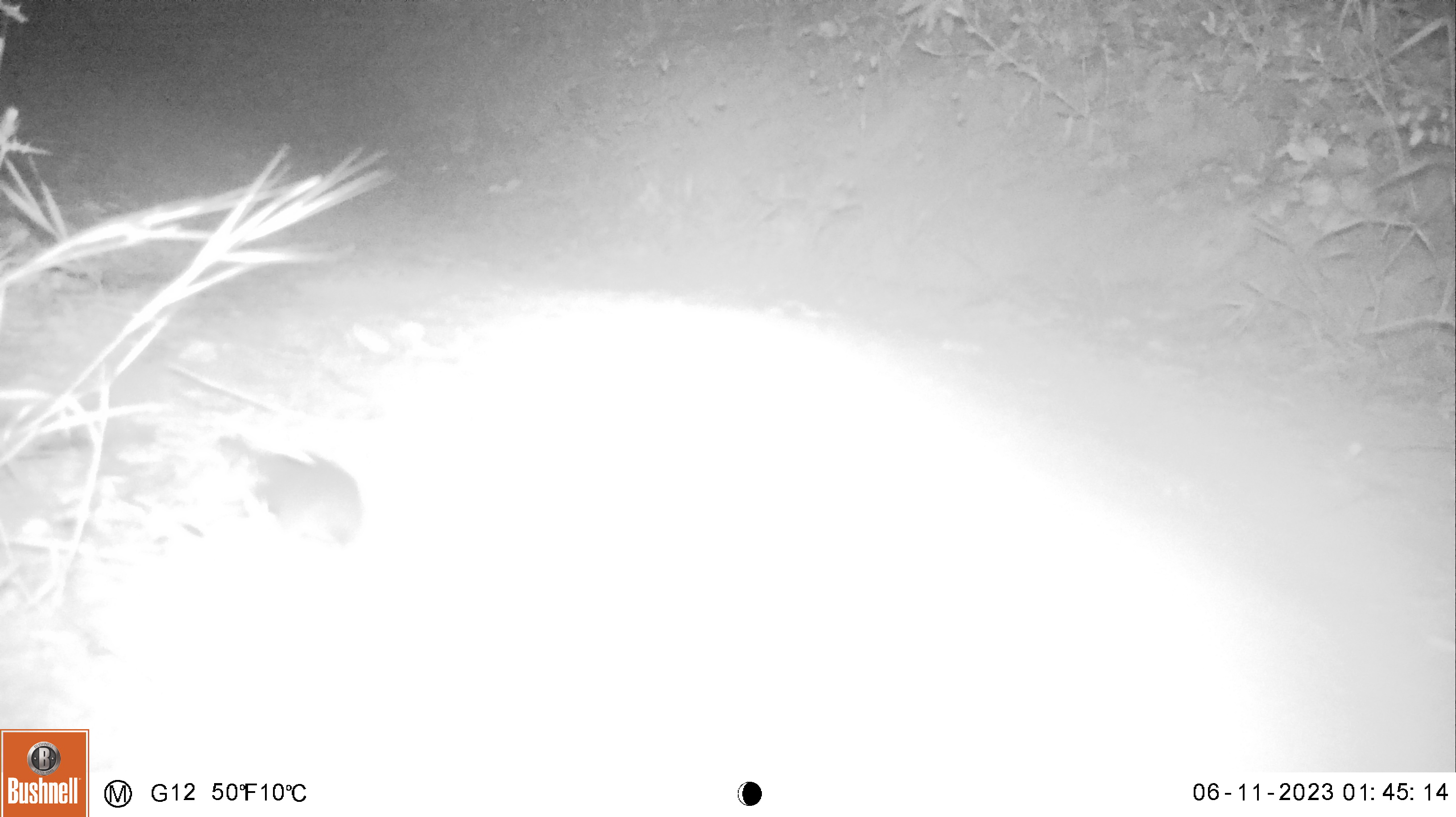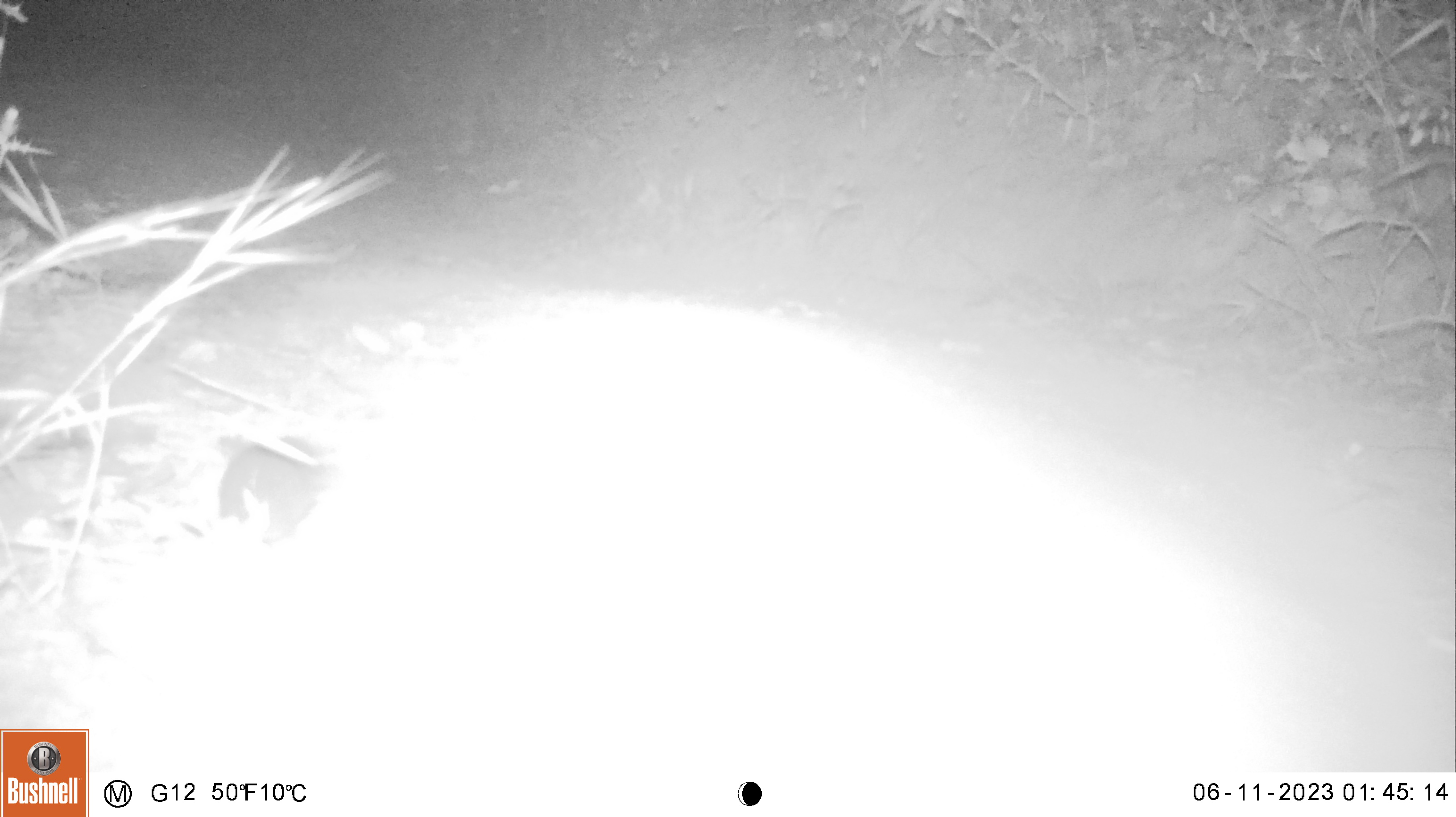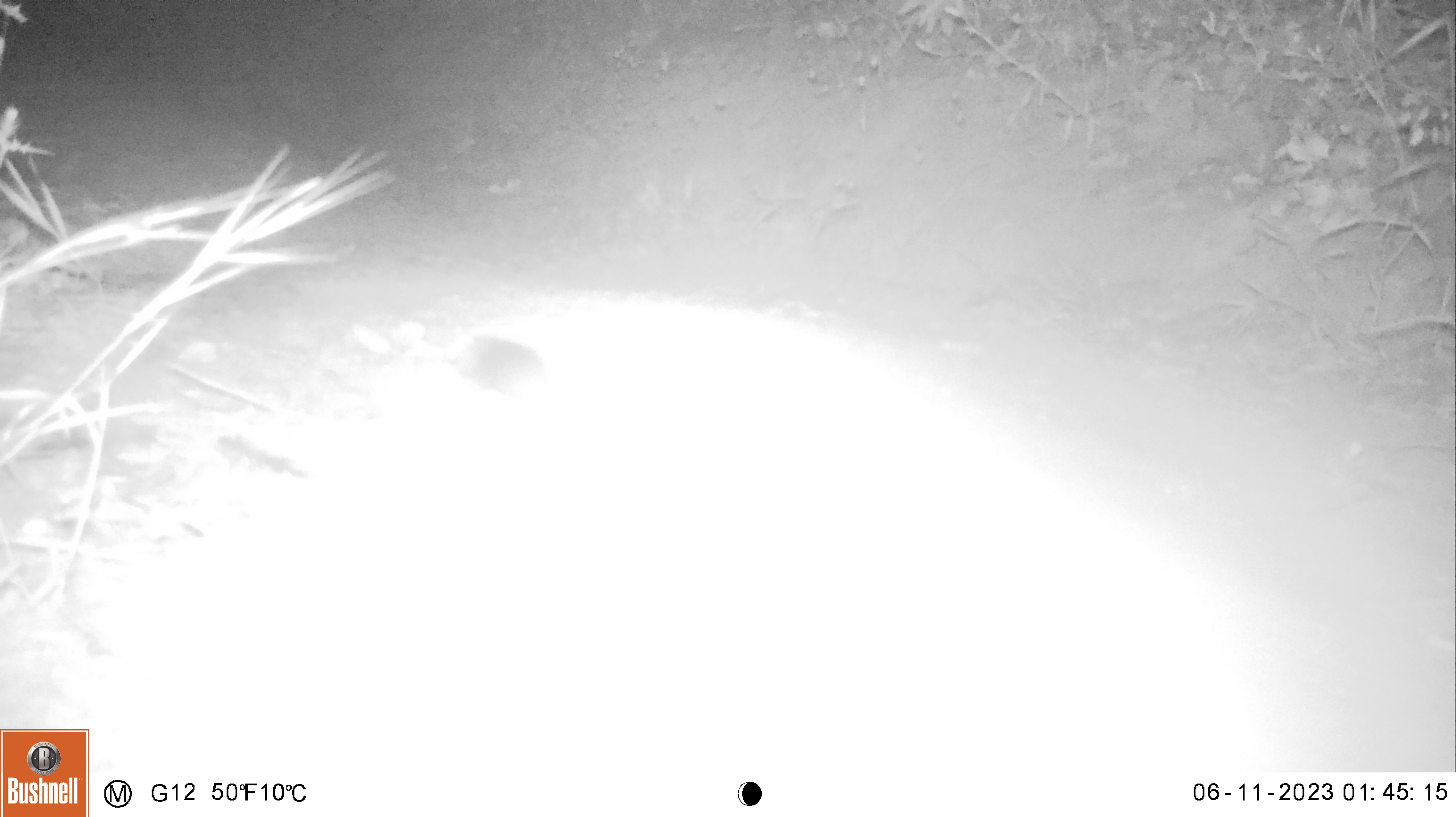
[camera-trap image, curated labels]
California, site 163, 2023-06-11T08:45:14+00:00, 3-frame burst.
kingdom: Animalia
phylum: Chordata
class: Mammalia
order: Lagomorpha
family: Leporidae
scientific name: Leporidae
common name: rabbit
Rabbit (Leporidae).